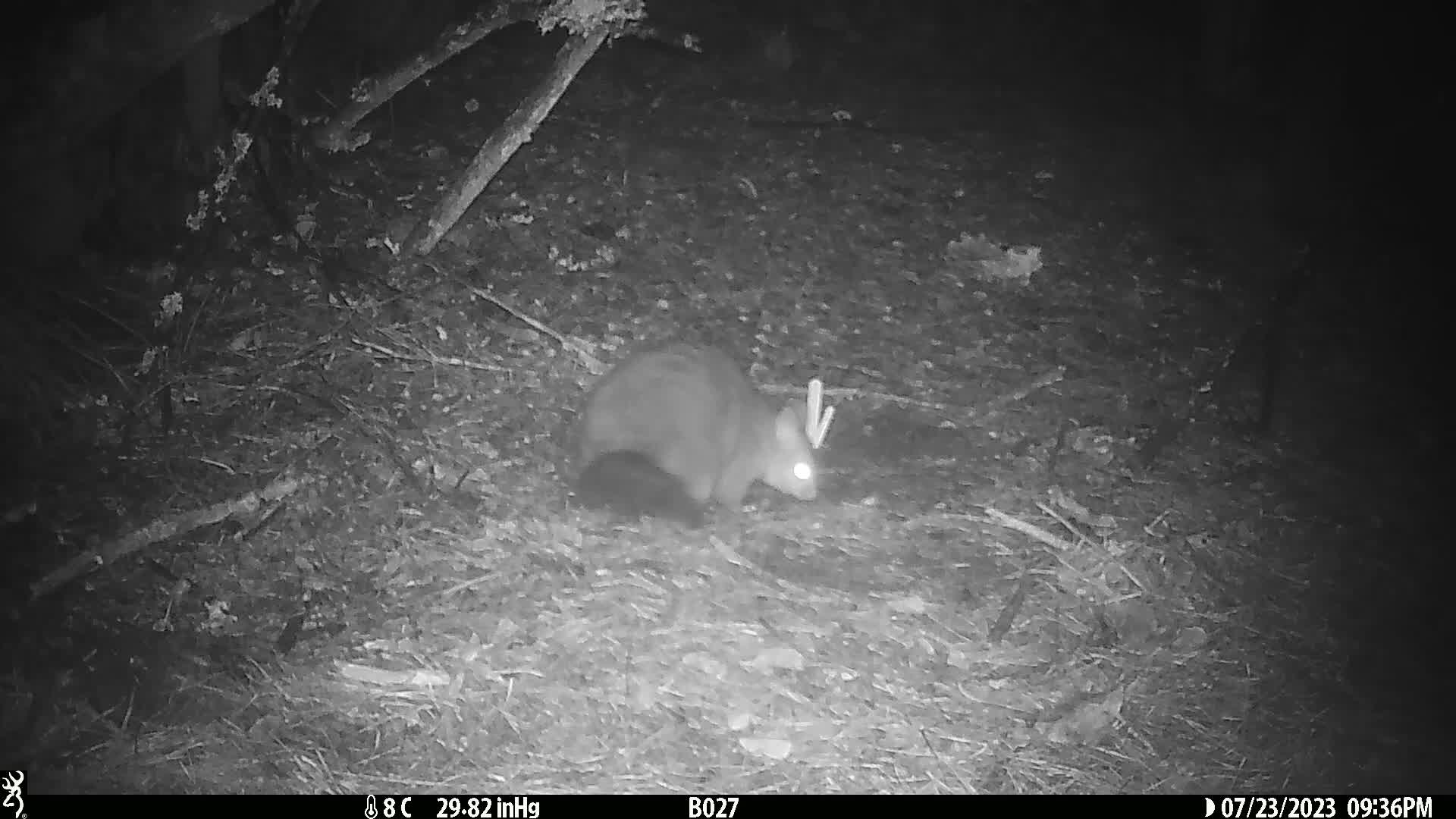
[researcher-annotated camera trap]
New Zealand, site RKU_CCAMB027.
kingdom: Animalia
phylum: Chordata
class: Mammalia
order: Diprotodontia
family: Phalangeridae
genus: Trichosurus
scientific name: Trichosurus vulpecula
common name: common brushtail possum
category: possum